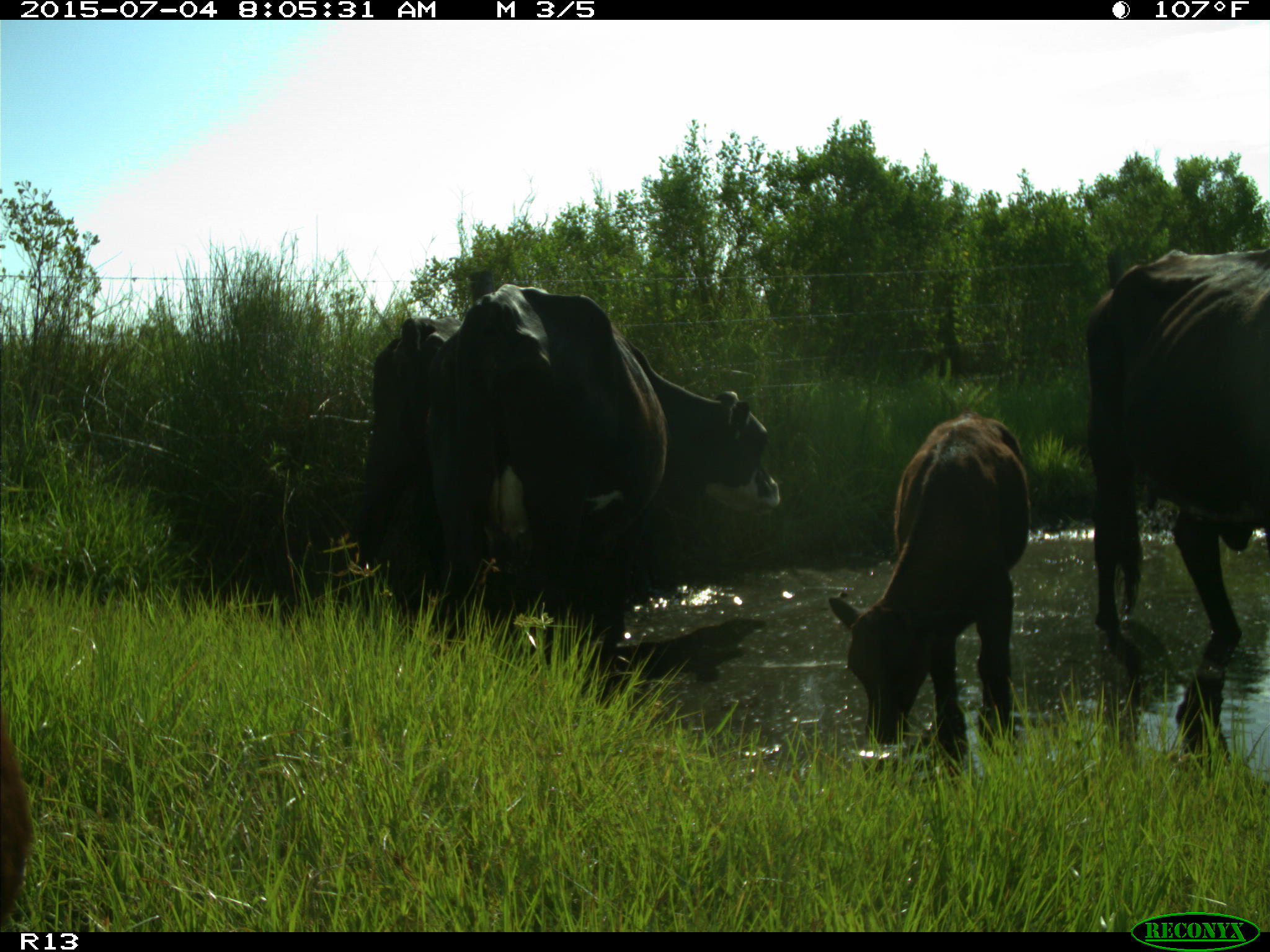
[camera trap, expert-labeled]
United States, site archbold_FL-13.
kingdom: Animalia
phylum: Chordata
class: Mammalia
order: Artiodactyla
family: Bovidae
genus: Bos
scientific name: Bos taurus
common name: domestic cow